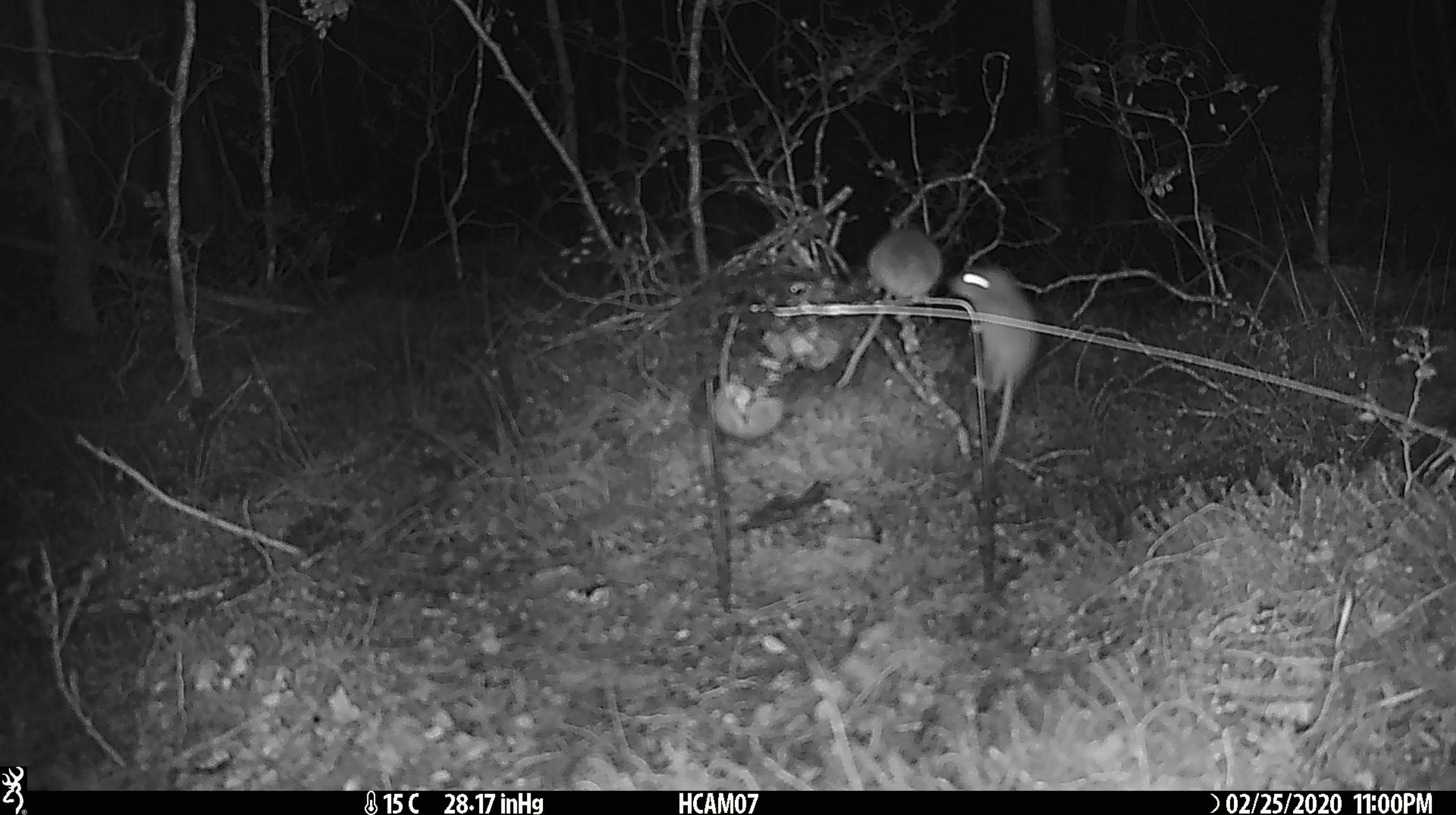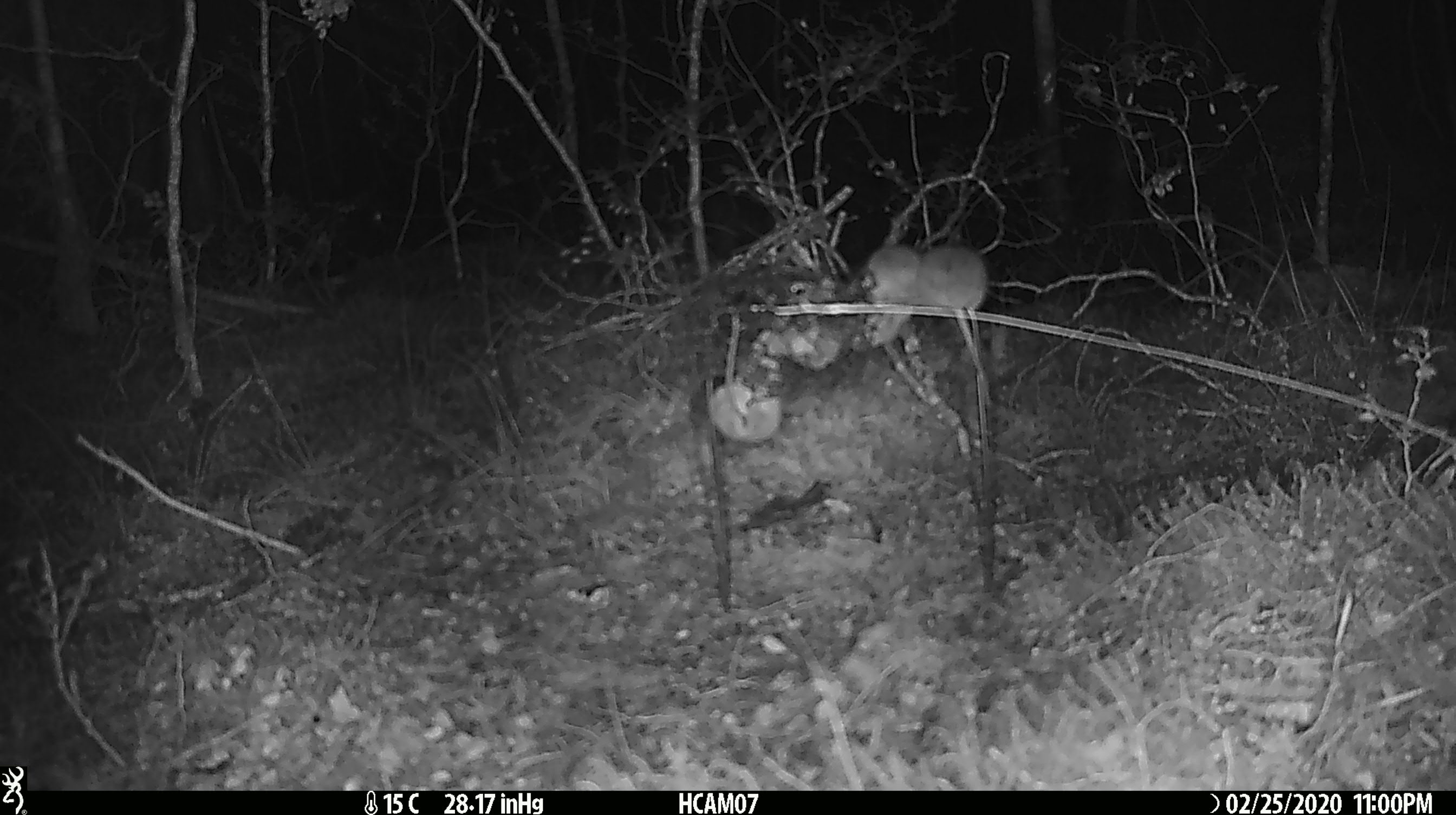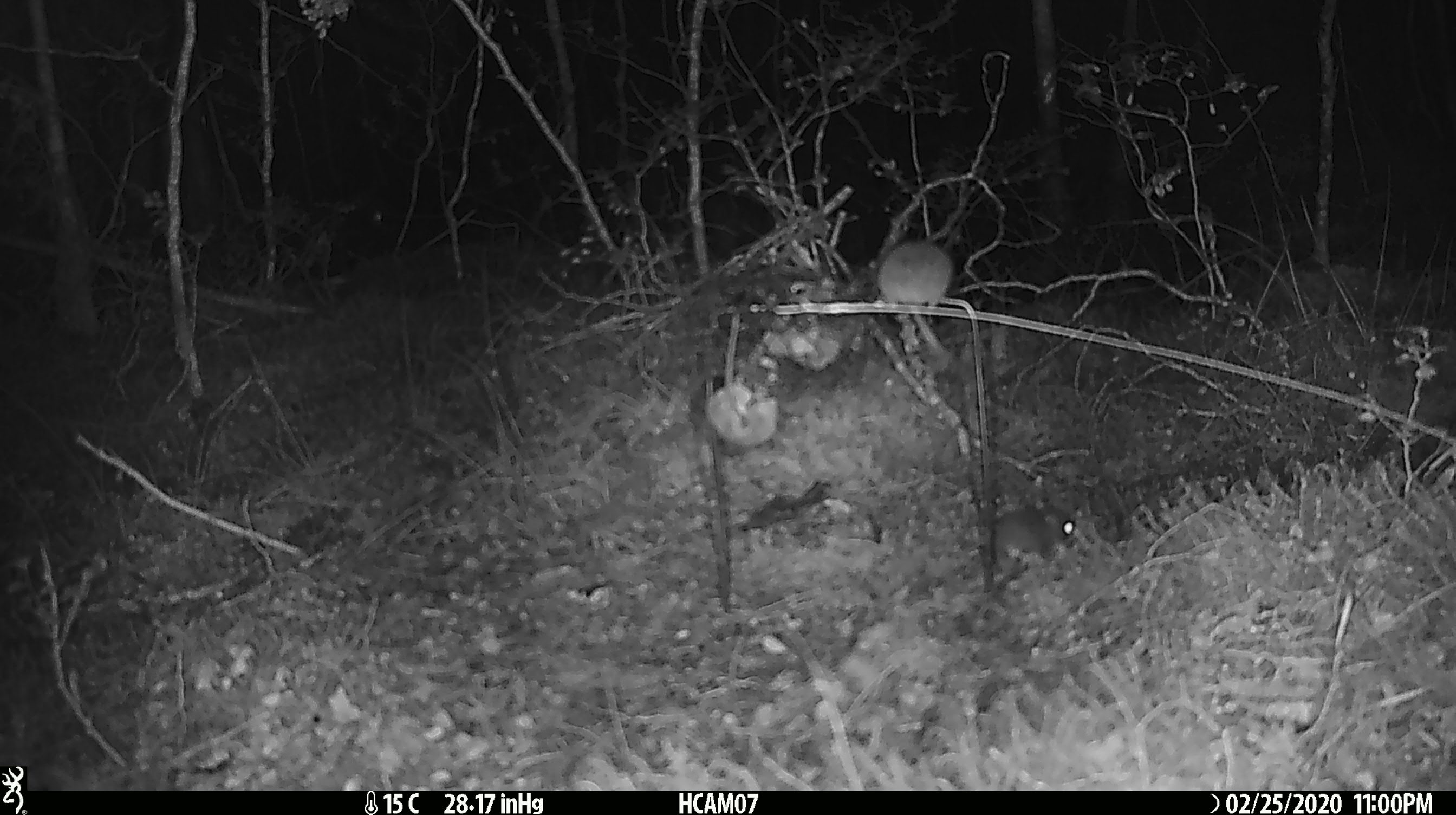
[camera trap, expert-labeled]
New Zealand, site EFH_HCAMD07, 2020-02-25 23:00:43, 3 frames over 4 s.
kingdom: Animalia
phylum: Chordata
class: Mammalia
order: Rodentia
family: Muridae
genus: Mus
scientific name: Mus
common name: mouse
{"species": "mouse (Mus)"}